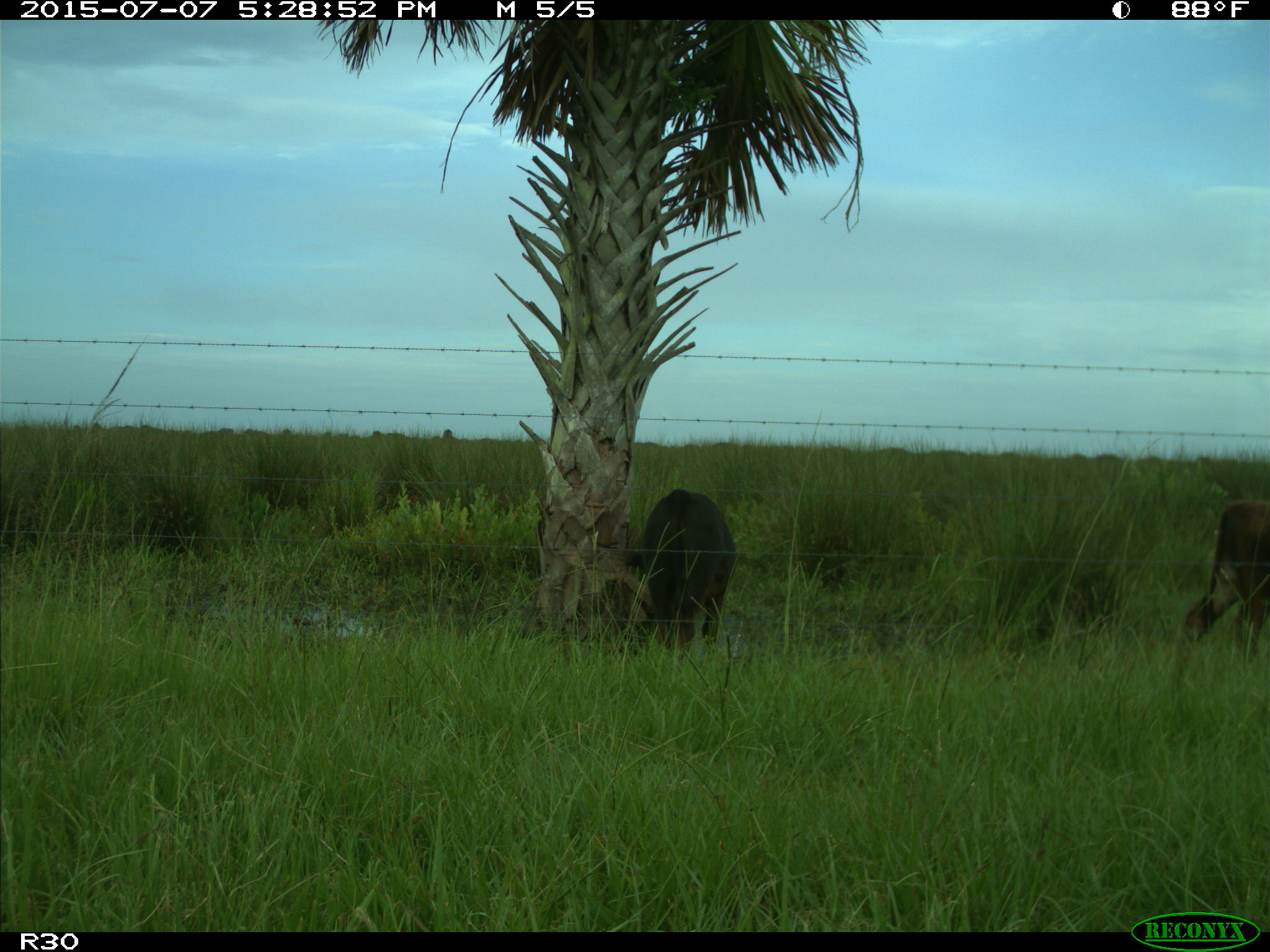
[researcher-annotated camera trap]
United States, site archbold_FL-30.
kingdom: Animalia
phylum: Chordata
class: Mammalia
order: Artiodactyla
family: Bovidae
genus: Bos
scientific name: Bos taurus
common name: domestic cow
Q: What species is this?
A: Bos taurus (domestic cow).